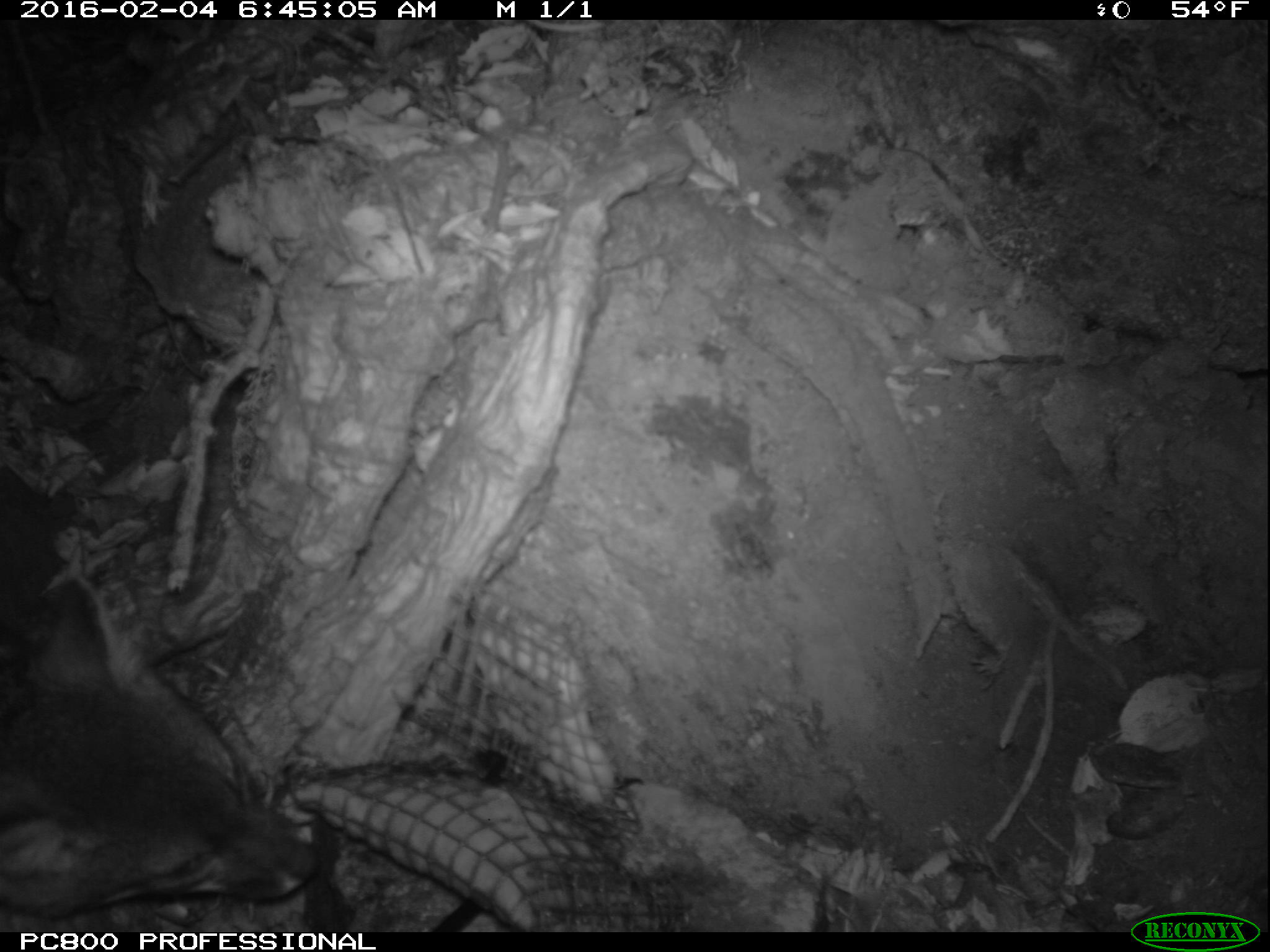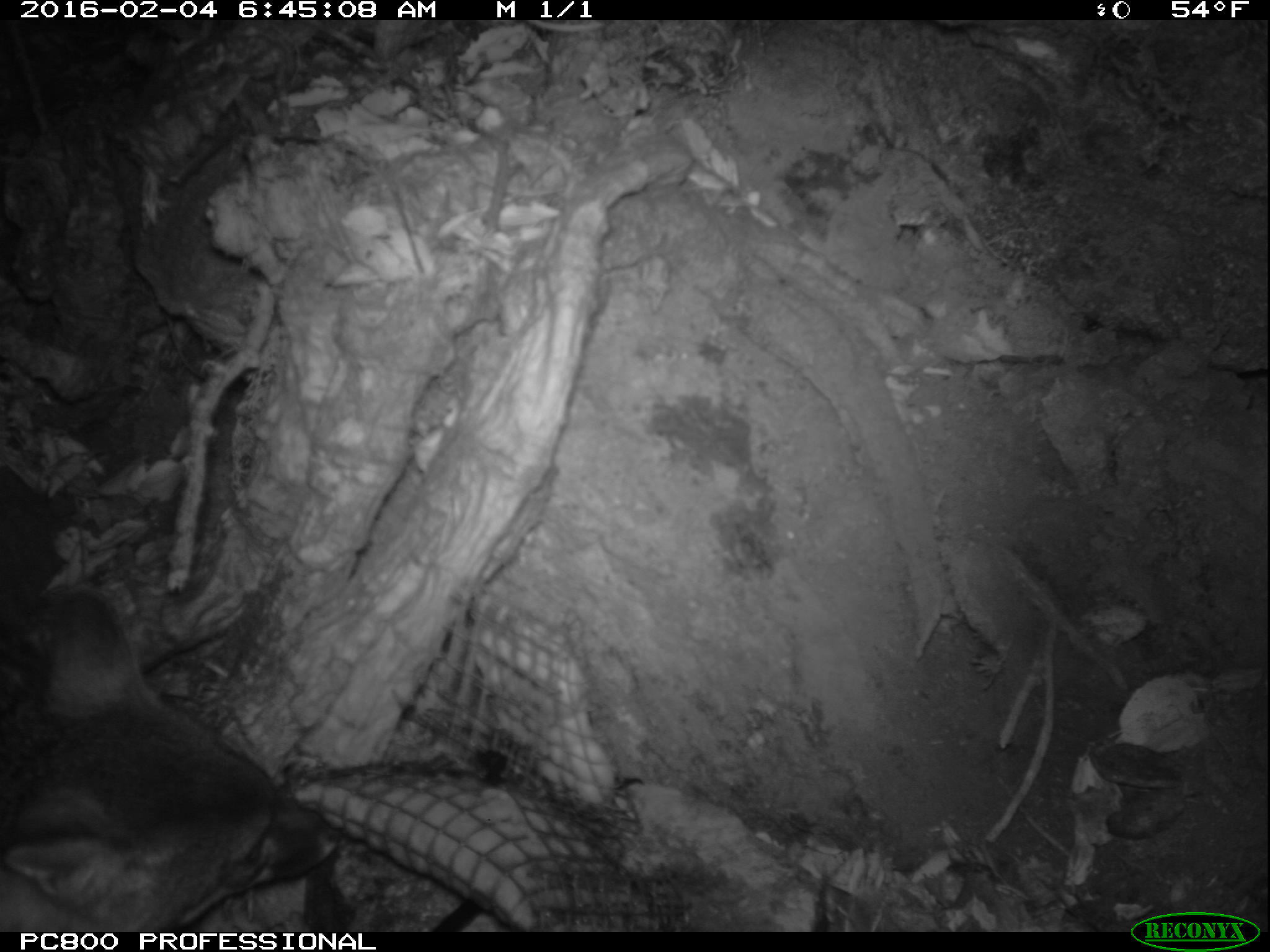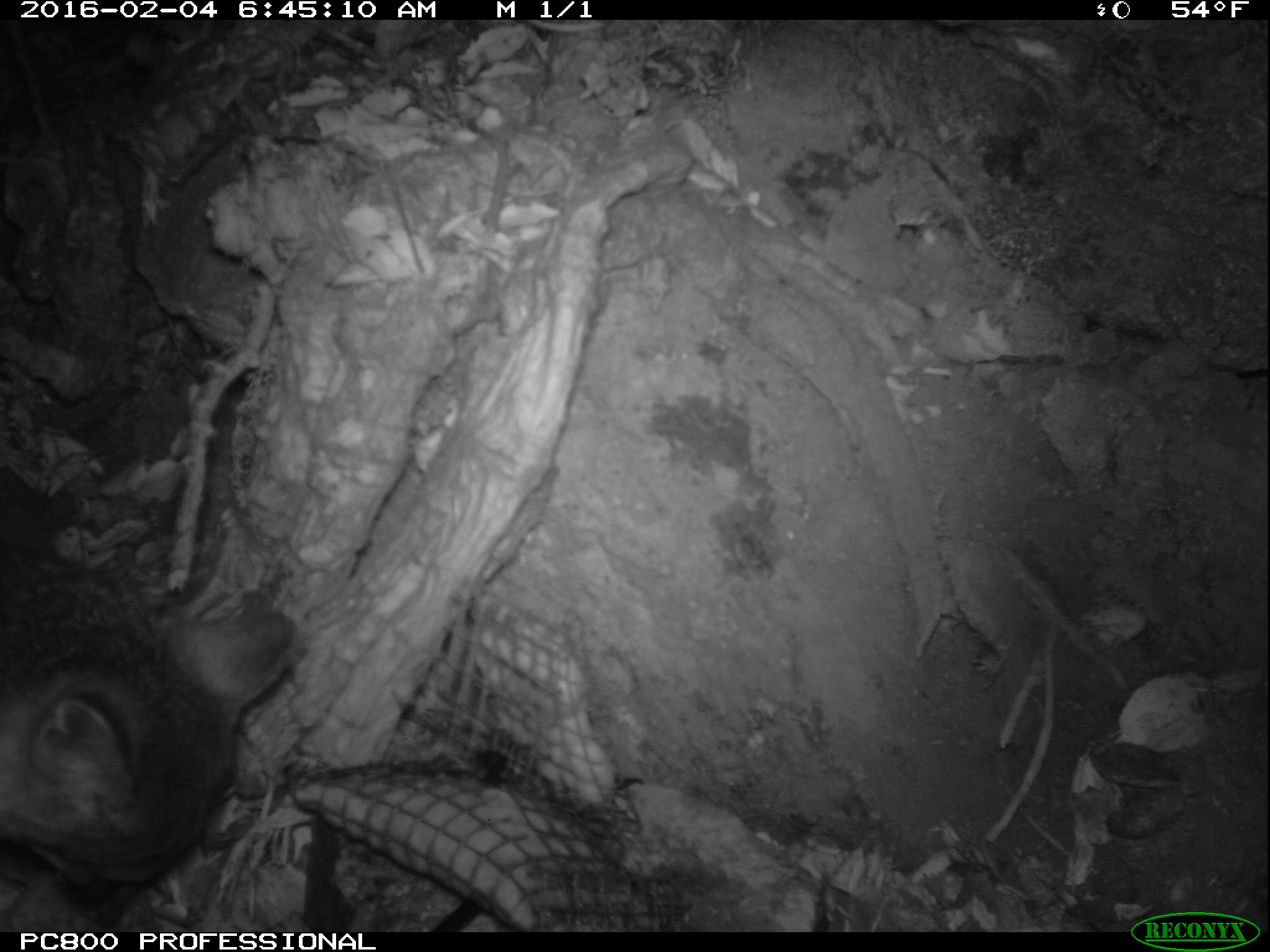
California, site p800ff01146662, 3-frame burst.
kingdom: Animalia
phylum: Chordata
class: Mammalia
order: Carnivora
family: Canidae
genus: Urocyon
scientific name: Urocyon littoralis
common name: island fox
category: fox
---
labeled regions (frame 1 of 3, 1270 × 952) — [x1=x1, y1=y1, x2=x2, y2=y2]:
fox: [x1=2, y1=576, x2=319, y2=920]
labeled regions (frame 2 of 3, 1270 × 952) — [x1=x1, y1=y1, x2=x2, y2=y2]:
fox: [x1=0, y1=583, x2=346, y2=931]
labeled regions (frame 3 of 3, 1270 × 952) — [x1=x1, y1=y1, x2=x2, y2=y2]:
fox: [x1=0, y1=546, x2=296, y2=932]